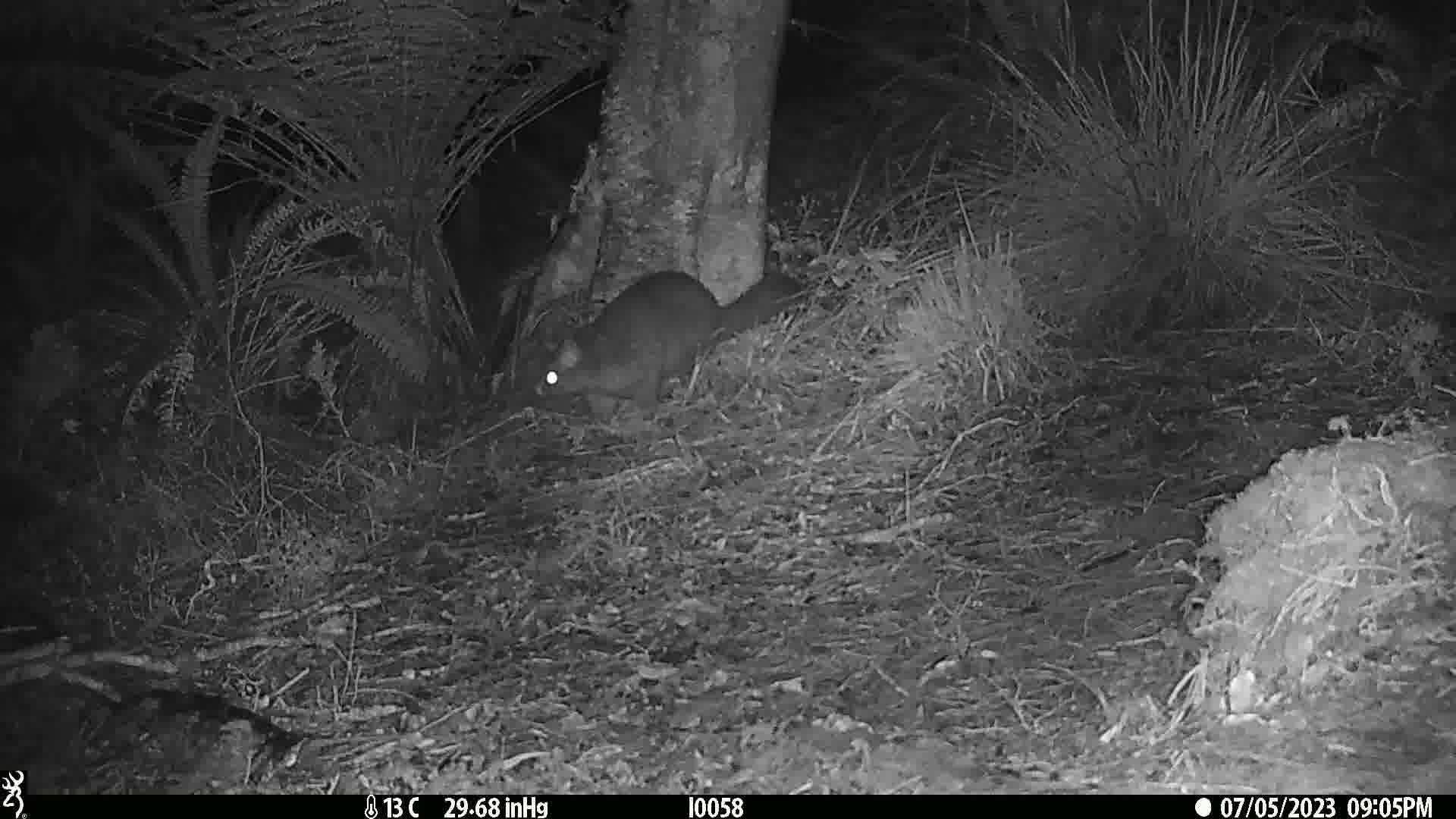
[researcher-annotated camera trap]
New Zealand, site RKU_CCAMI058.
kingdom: Animalia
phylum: Chordata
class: Mammalia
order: Diprotodontia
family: Phalangeridae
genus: Trichosurus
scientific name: Trichosurus vulpecula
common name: common brushtail possum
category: possum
Possum (common brushtail possum) (Trichosurus vulpecula).